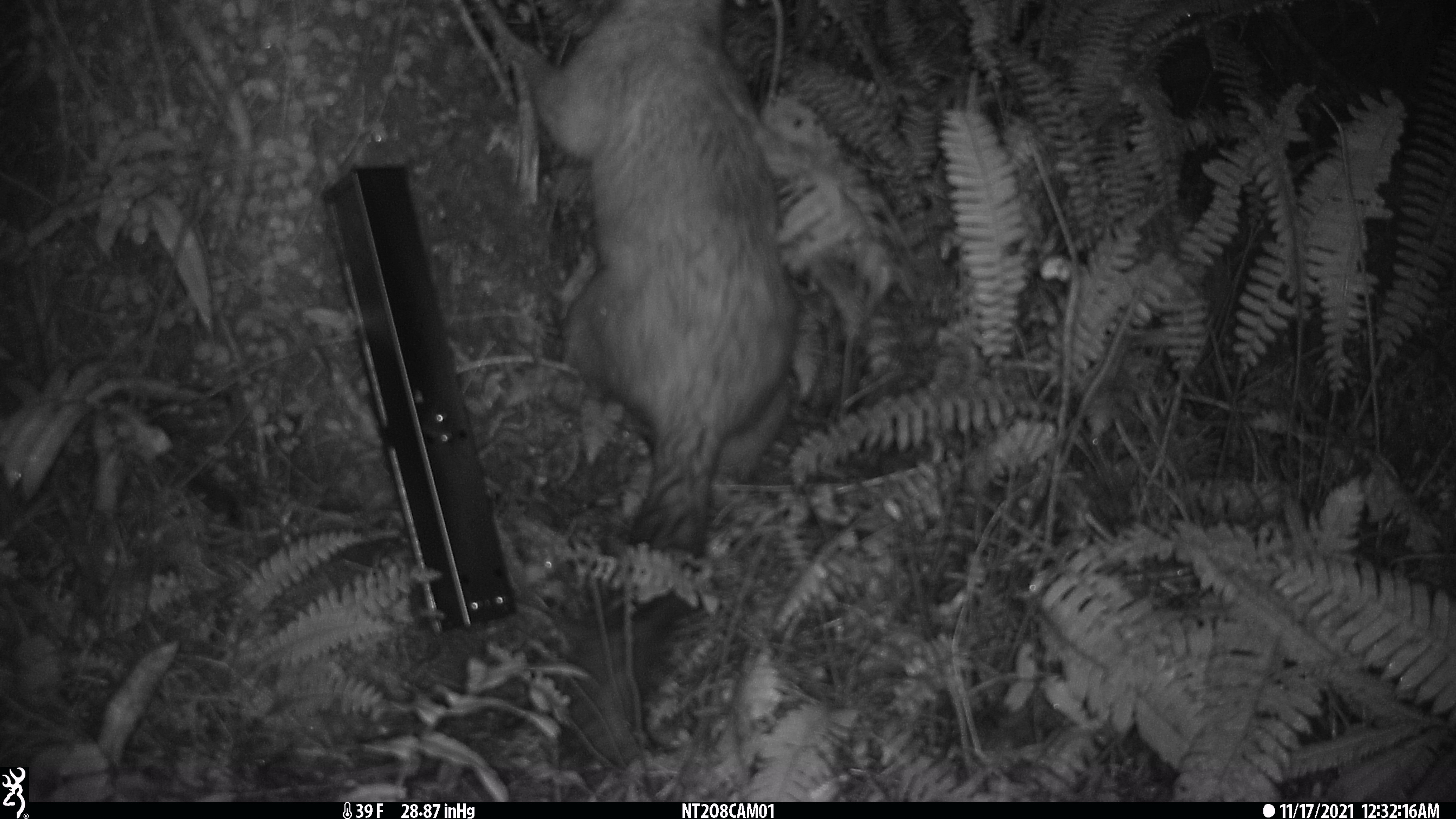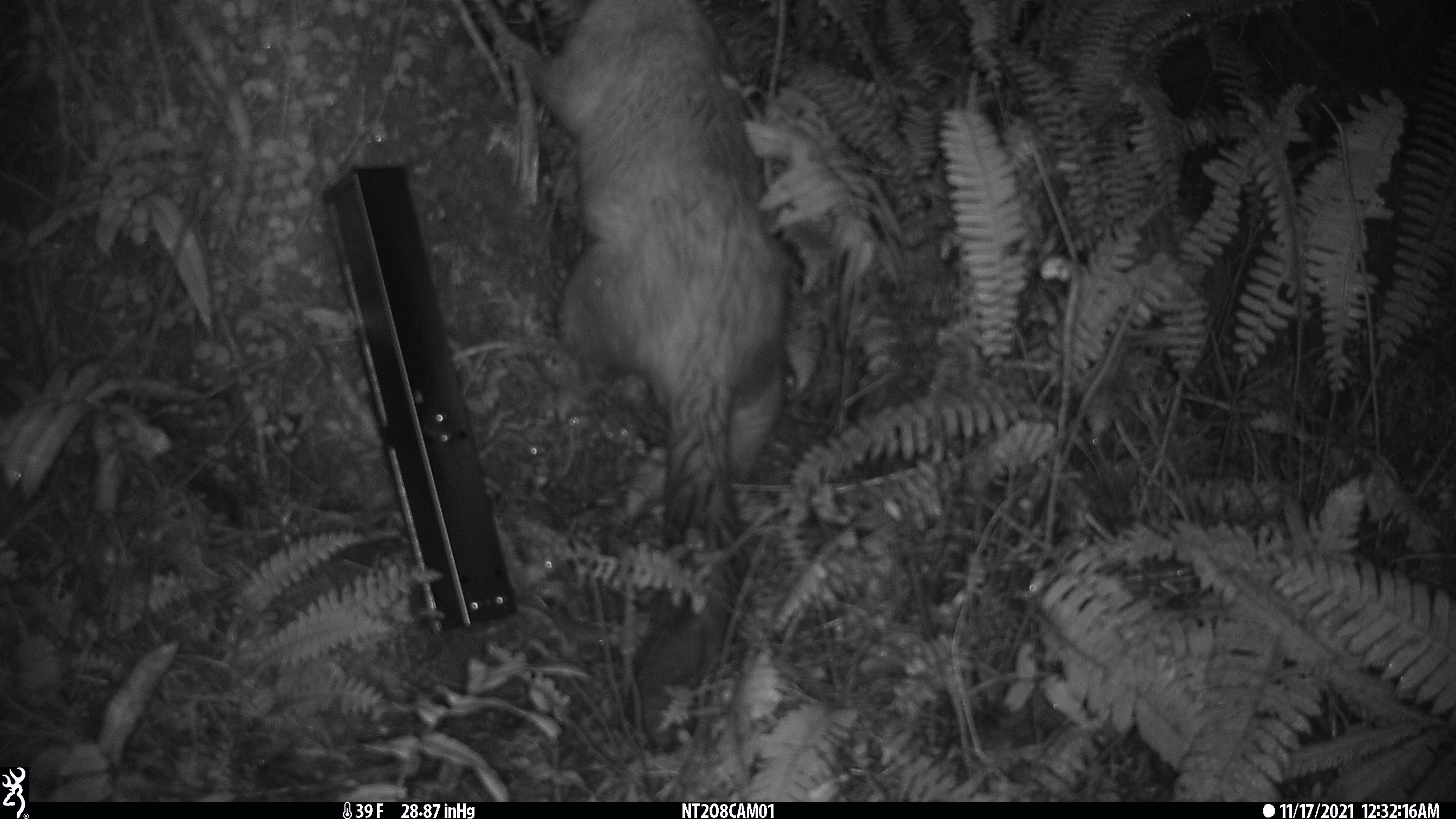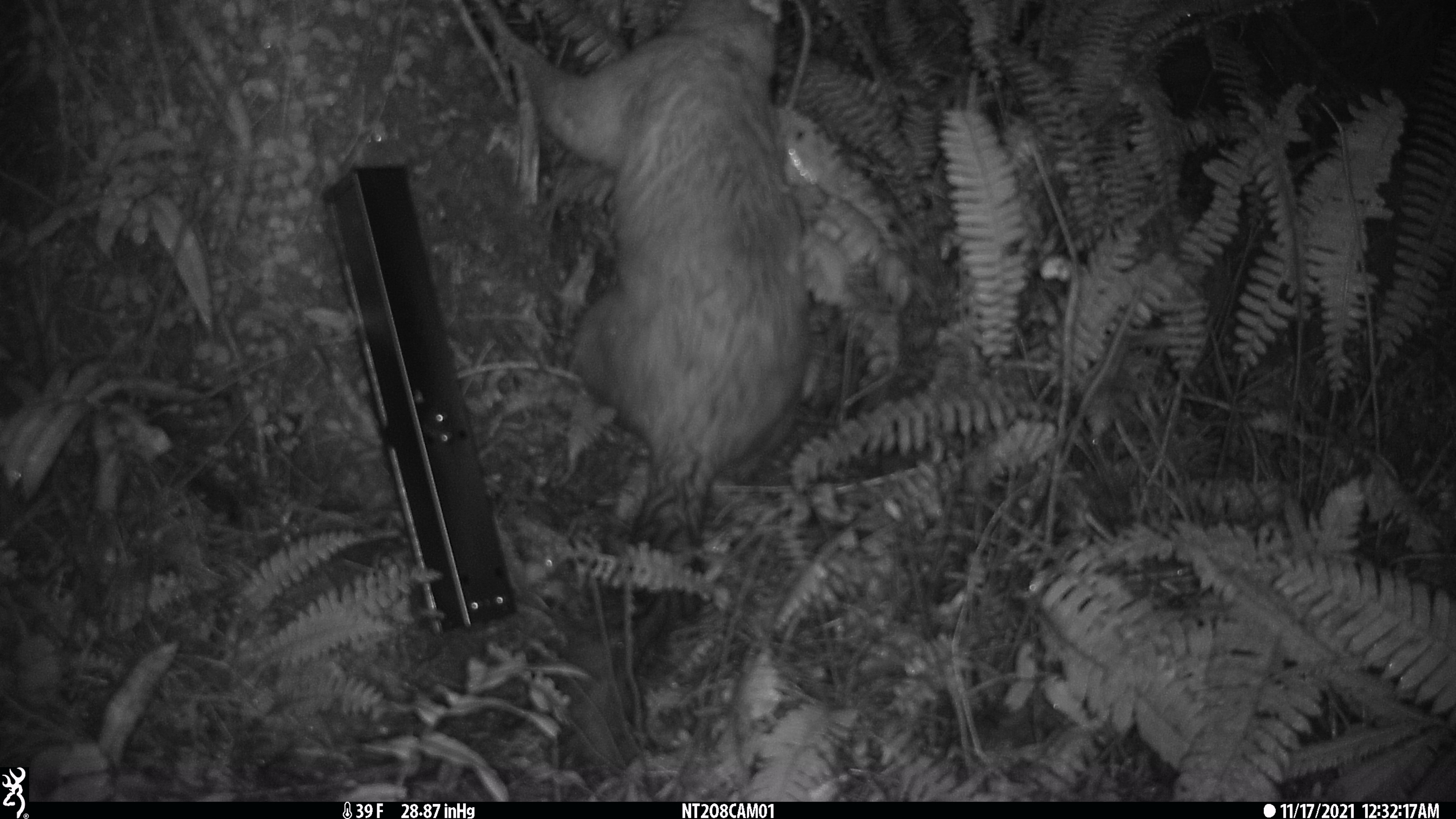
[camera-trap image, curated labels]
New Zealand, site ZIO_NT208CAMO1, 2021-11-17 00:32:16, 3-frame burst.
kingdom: Animalia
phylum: Chordata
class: Mammalia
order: Diprotodontia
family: Phalangeridae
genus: Trichosurus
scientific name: Trichosurus vulpecula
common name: common brushtail possum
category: possum